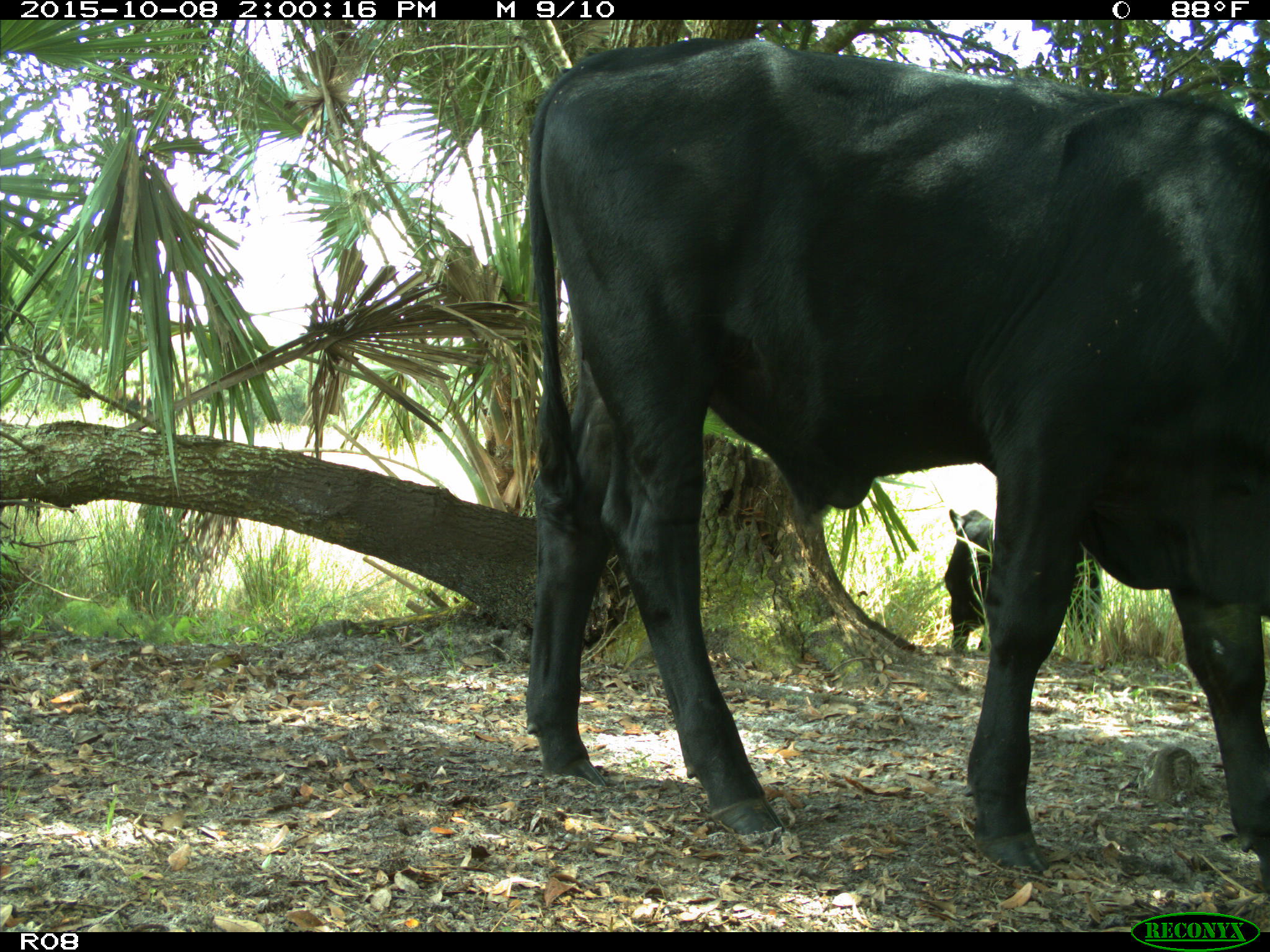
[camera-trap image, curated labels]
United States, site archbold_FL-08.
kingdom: Animalia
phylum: Chordata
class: Mammalia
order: Artiodactyla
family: Bovidae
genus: Bos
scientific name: Bos taurus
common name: domestic cow